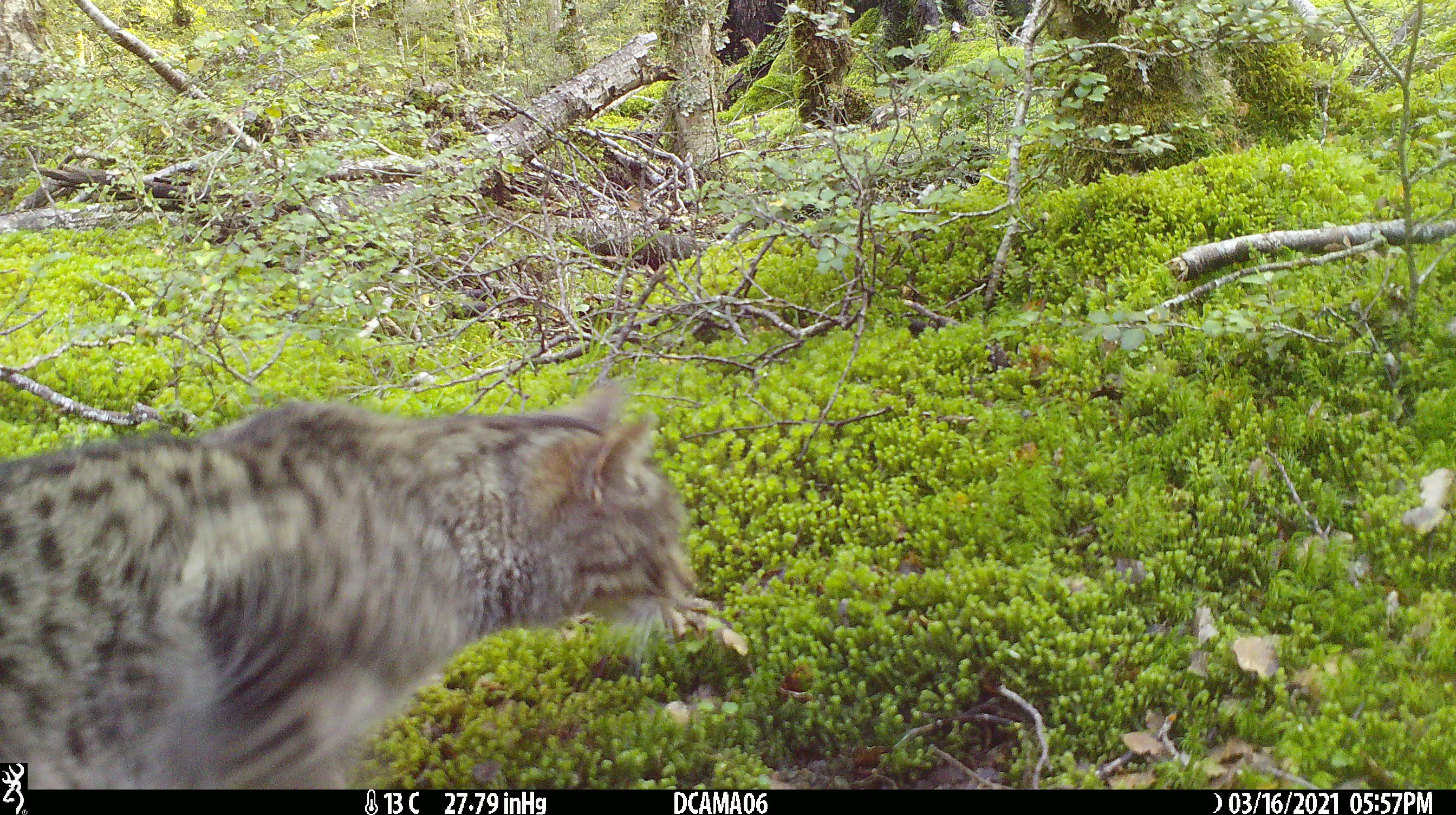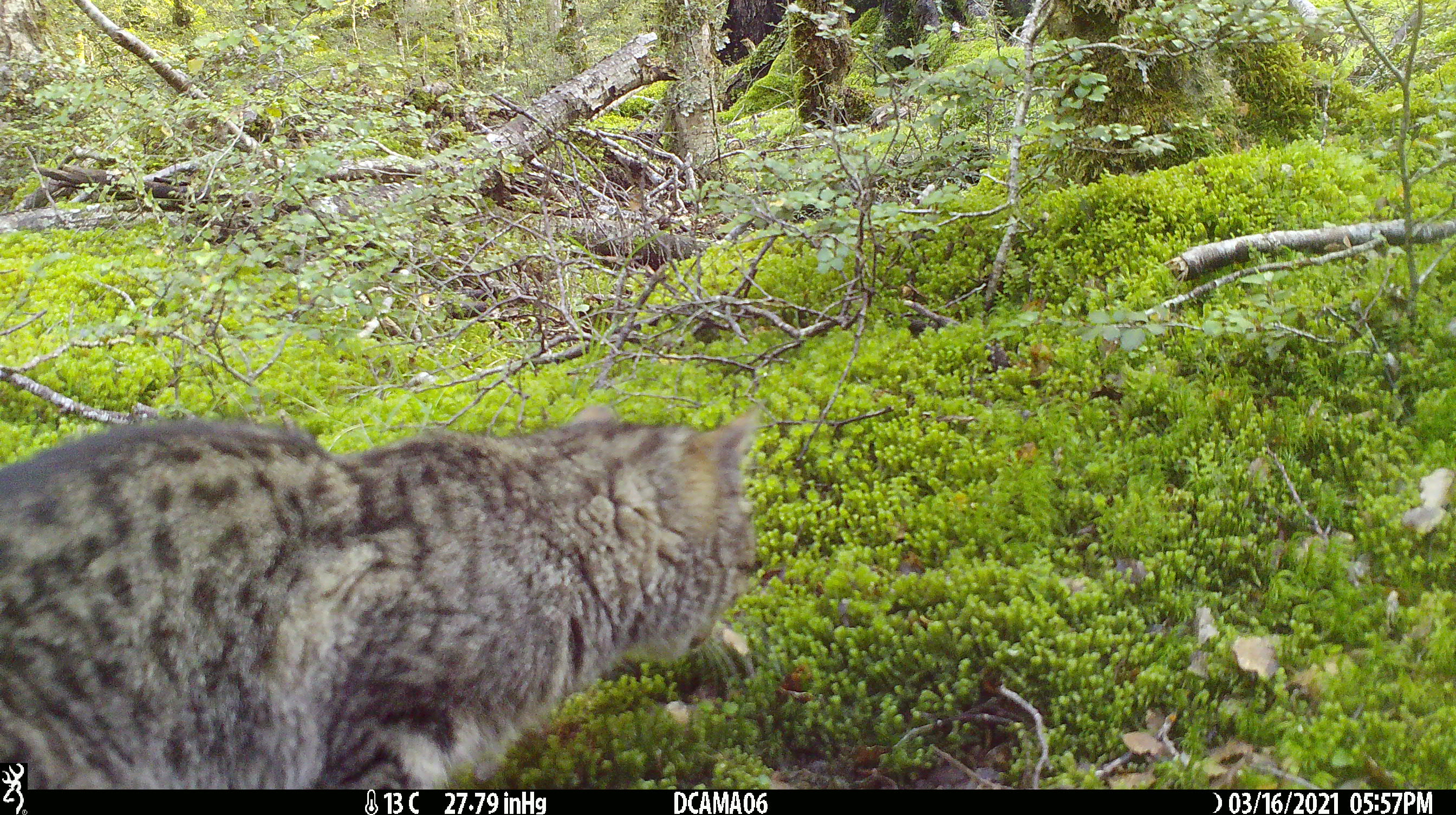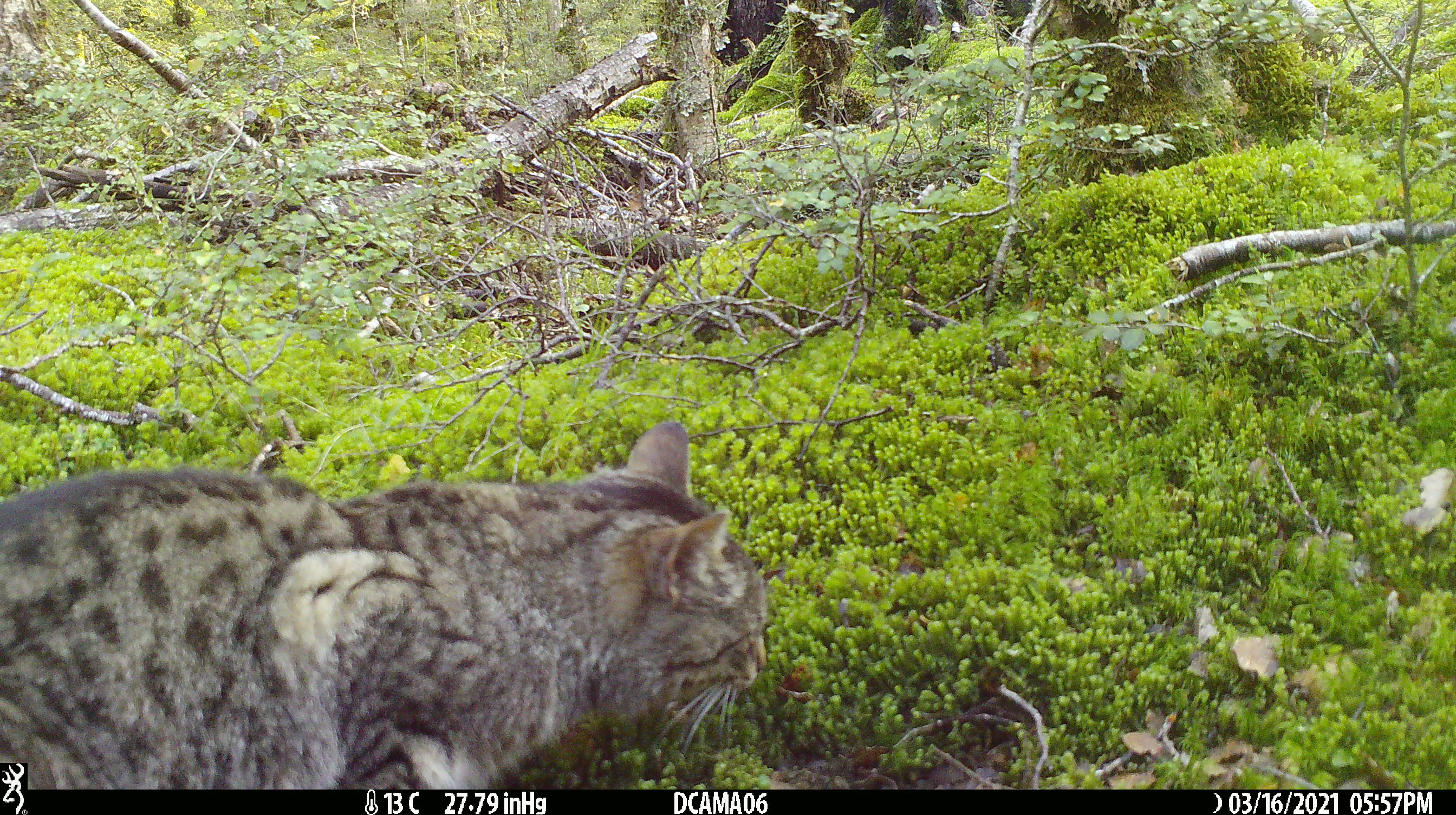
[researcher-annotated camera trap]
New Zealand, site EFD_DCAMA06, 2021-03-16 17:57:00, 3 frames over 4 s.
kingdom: Animalia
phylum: Chordata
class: Mammalia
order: Carnivora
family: Felidae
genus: Felis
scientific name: Felis catus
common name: domestic cat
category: cat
Cat (domestic cat) (Felis catus).